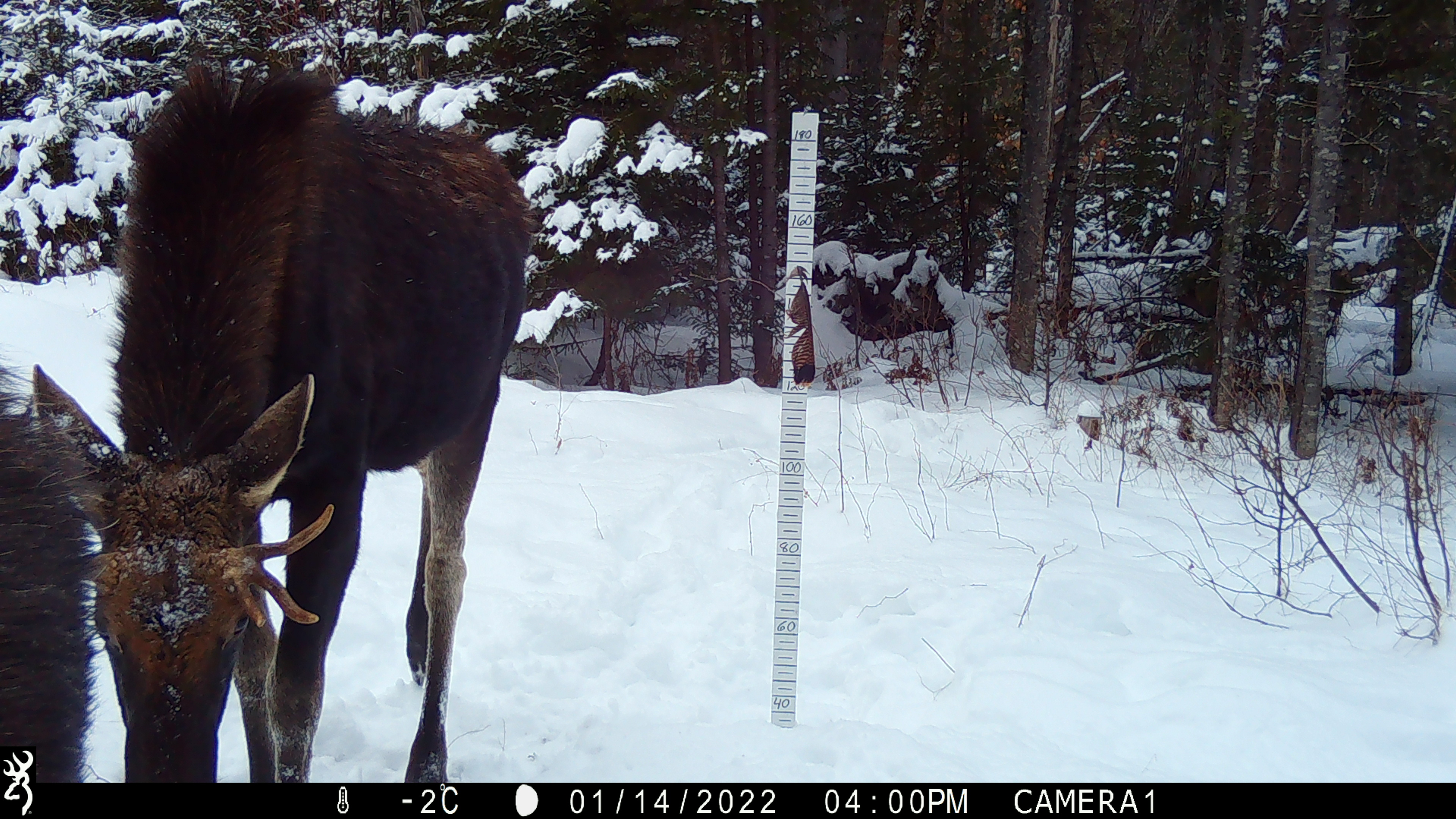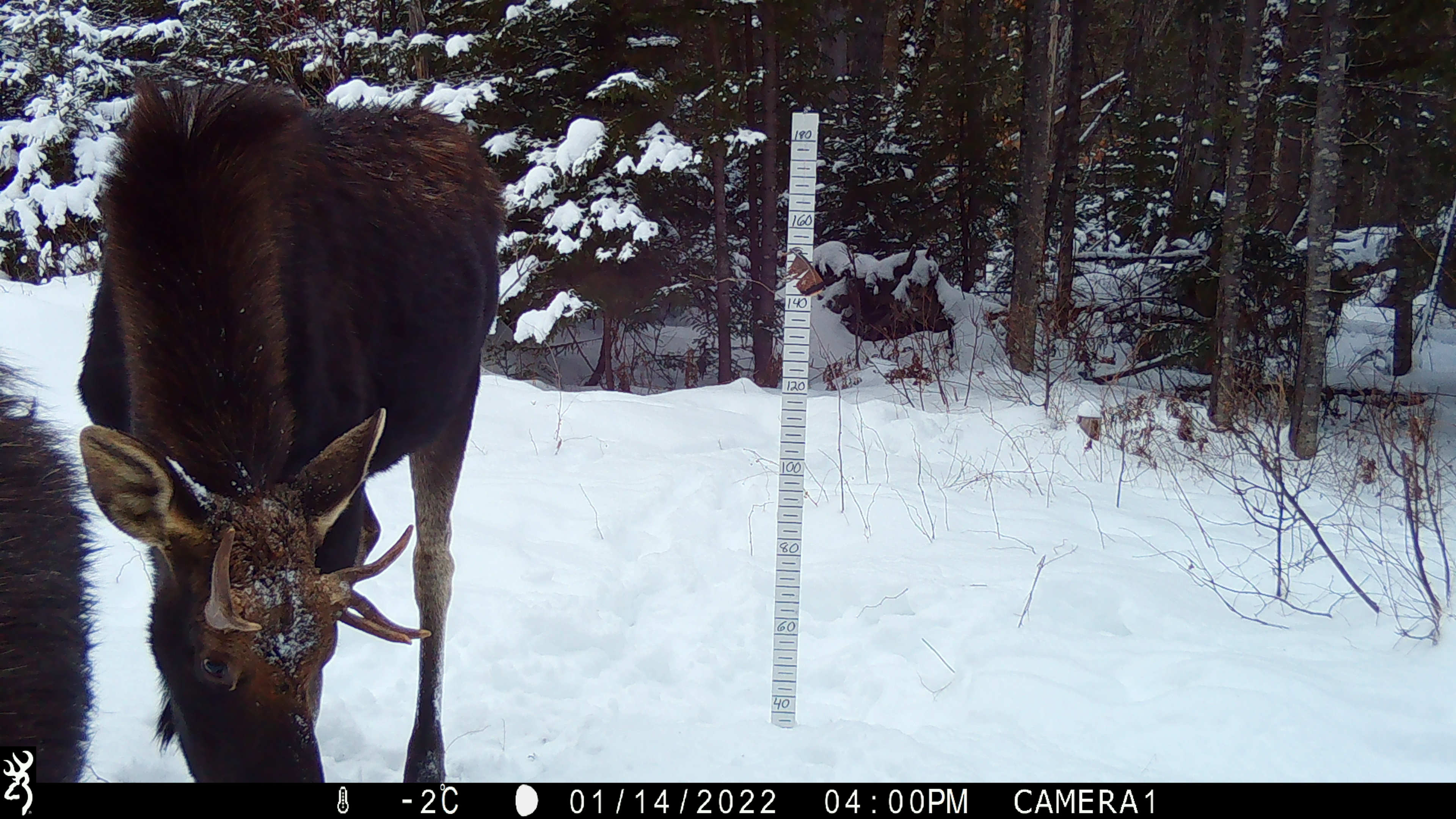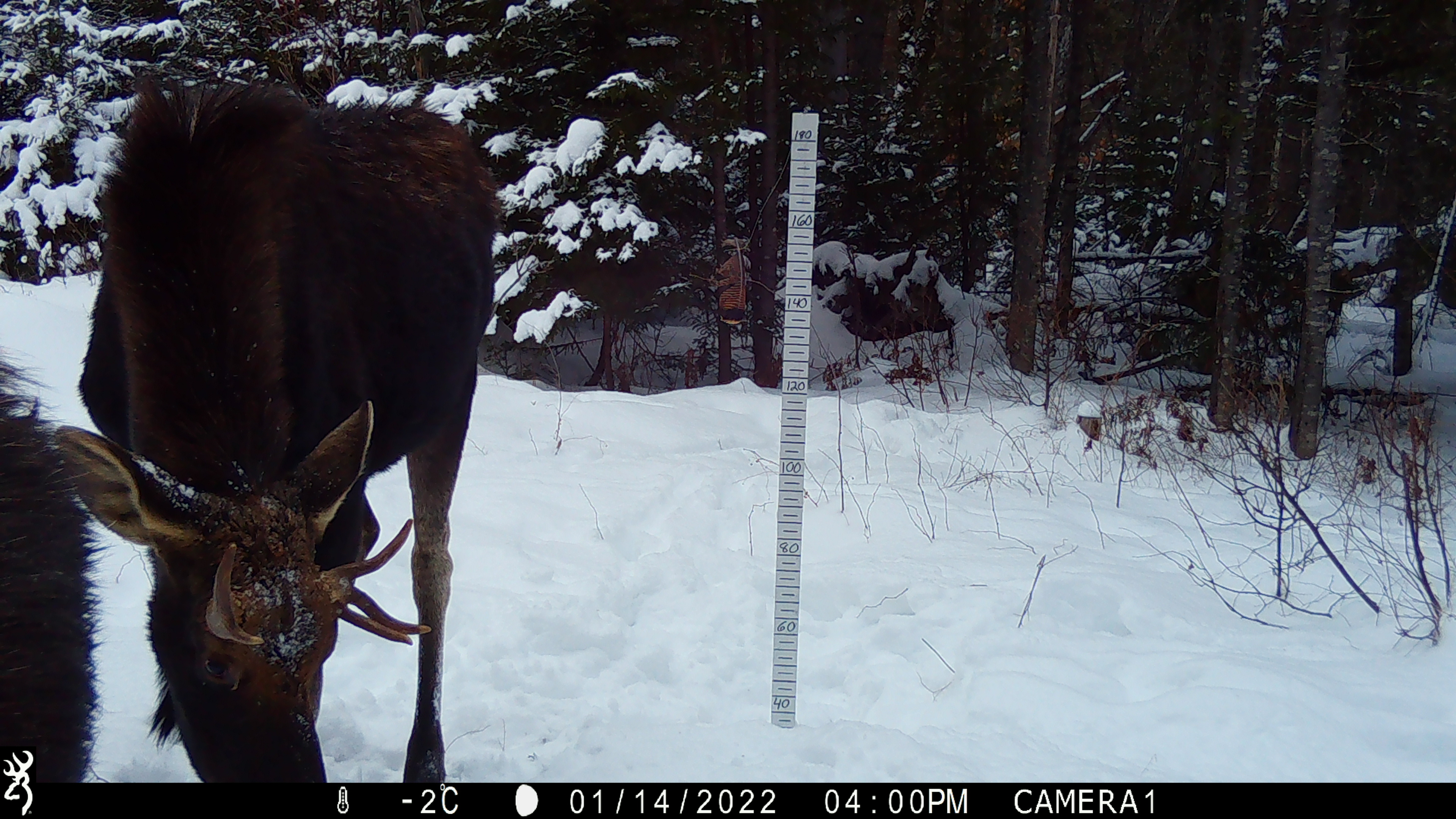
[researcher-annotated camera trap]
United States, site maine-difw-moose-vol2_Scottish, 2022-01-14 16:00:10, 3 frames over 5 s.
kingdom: Animalia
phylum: Chordata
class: Mammalia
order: Artiodactyla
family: Cervidae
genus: Alces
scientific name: Alces alces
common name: moose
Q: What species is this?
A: Moose (Alces alces).